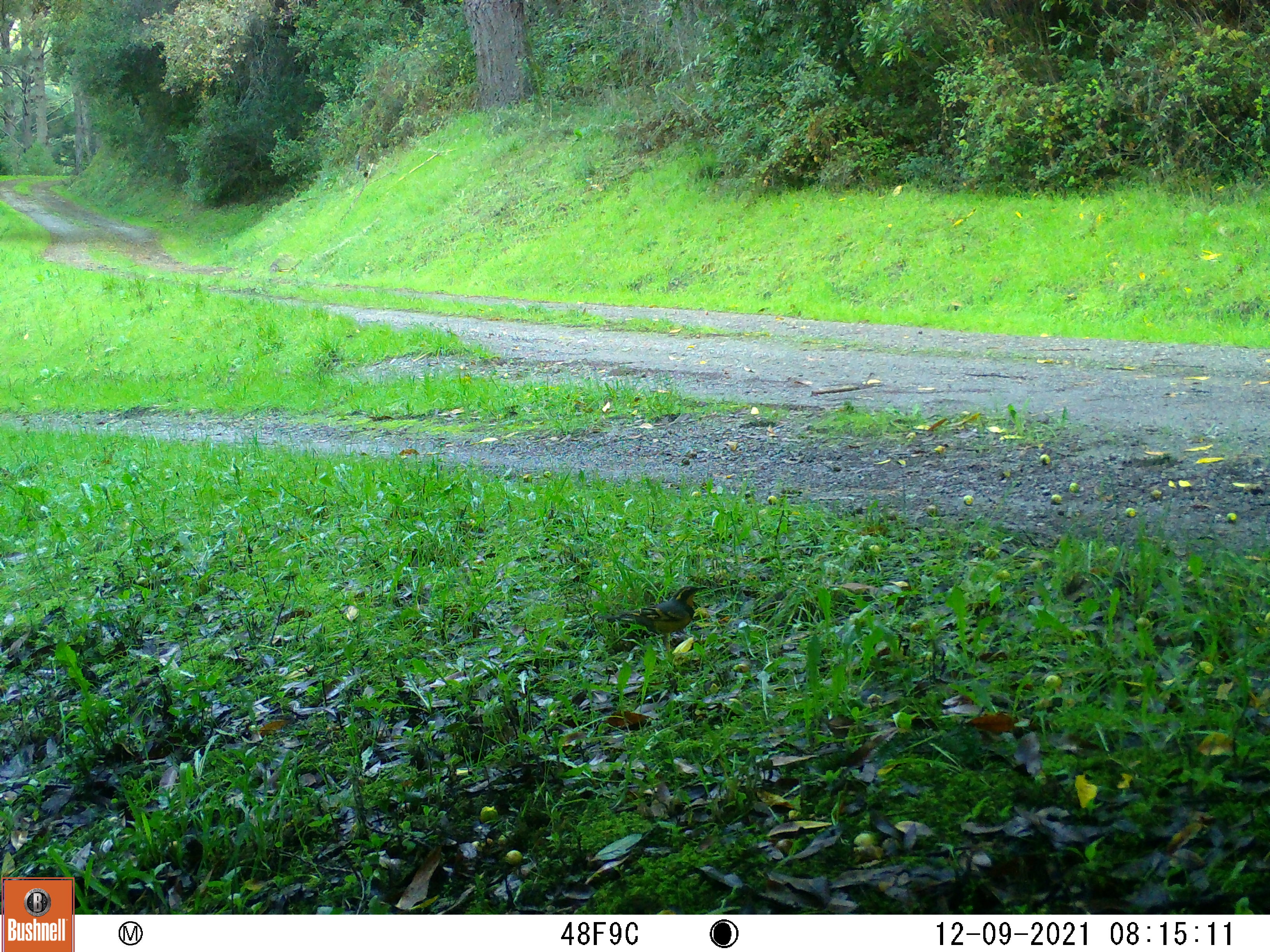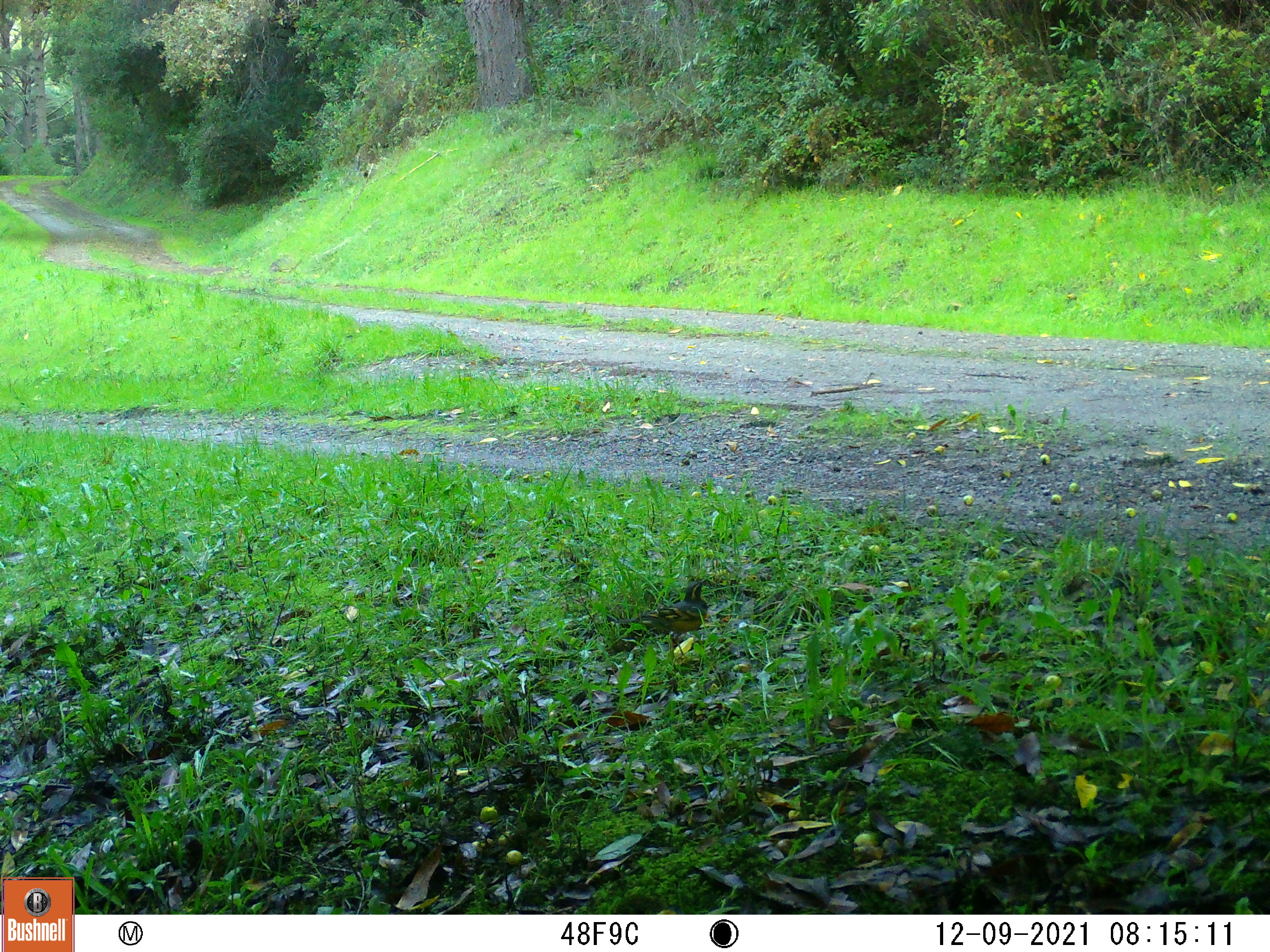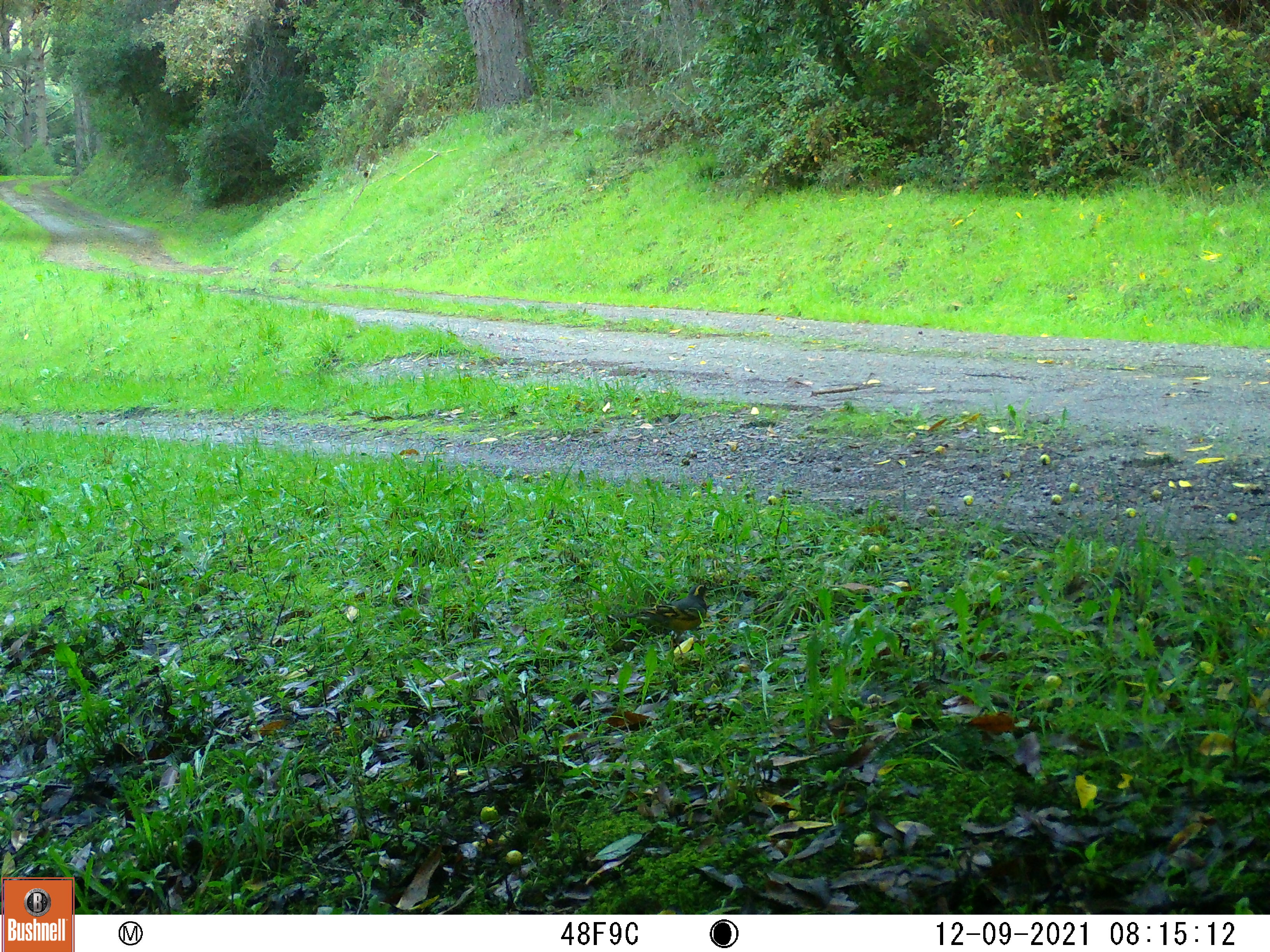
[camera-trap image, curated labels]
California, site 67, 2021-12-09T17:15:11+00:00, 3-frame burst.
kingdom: Animalia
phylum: Chordata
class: Aves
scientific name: Aves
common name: bird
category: unknown bird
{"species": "unknown bird (bird) (Aves)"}